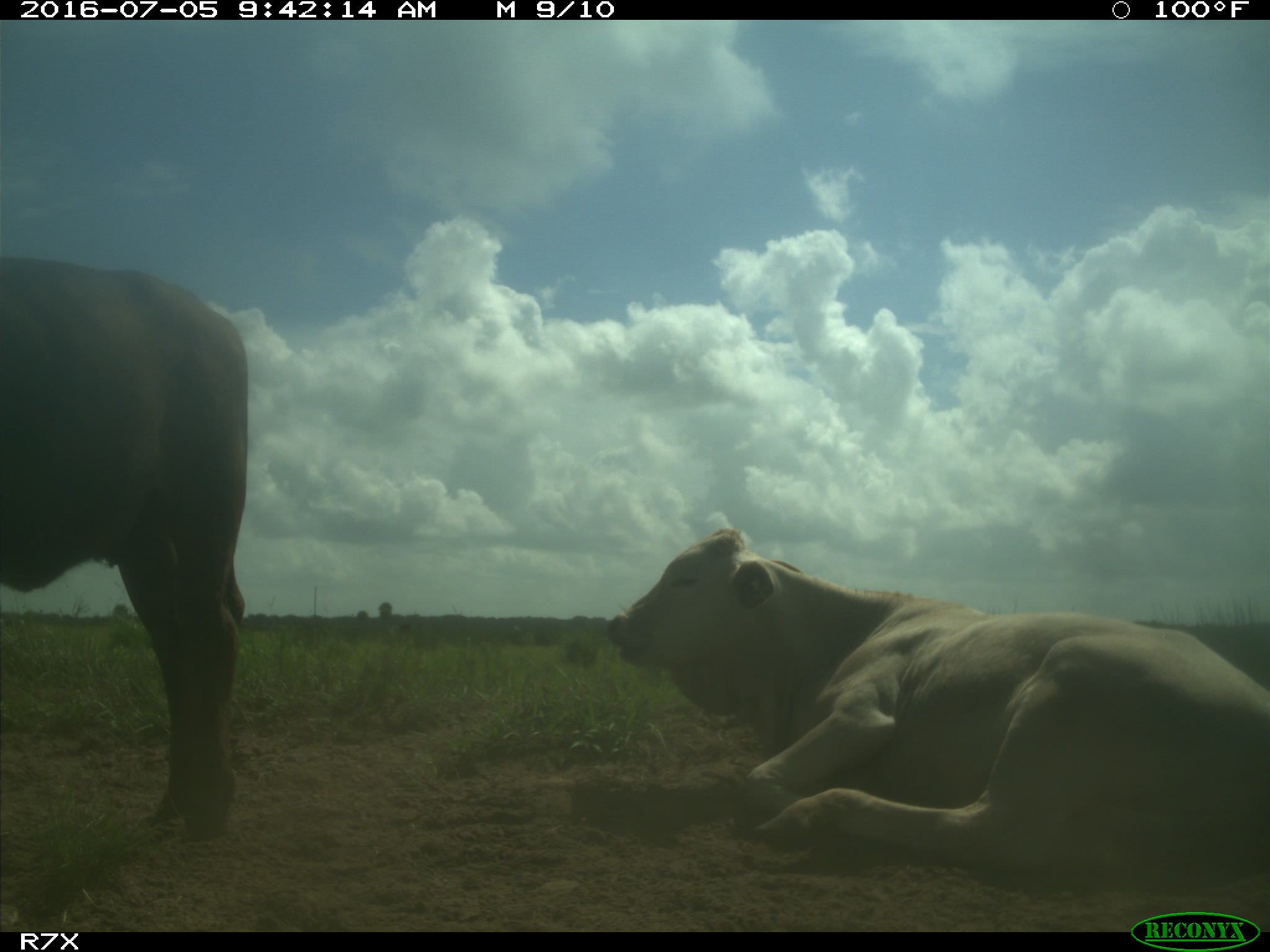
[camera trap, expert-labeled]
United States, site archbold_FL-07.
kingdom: Animalia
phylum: Chordata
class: Mammalia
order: Artiodactyla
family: Bovidae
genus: Bos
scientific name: Bos taurus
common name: domestic cow